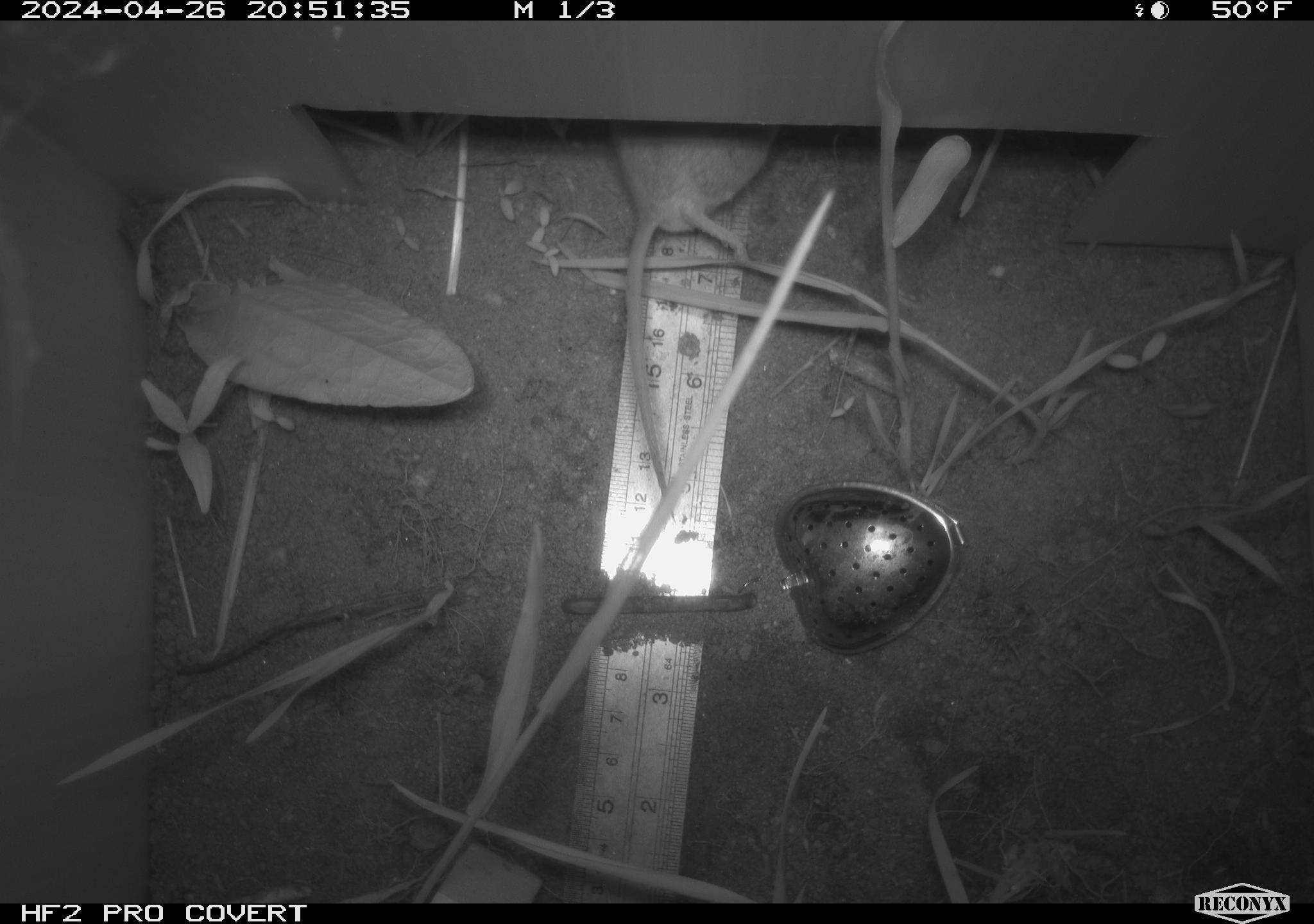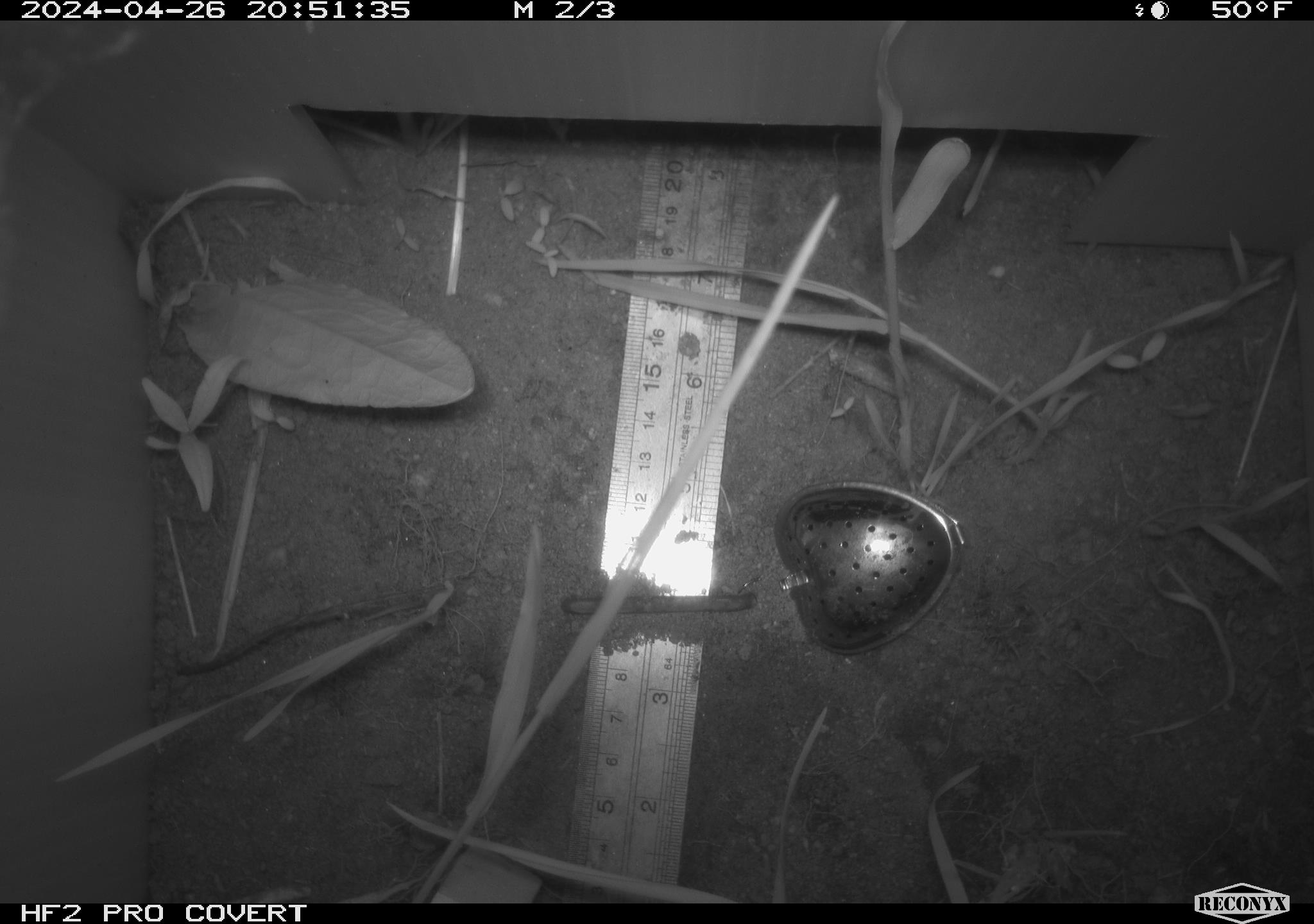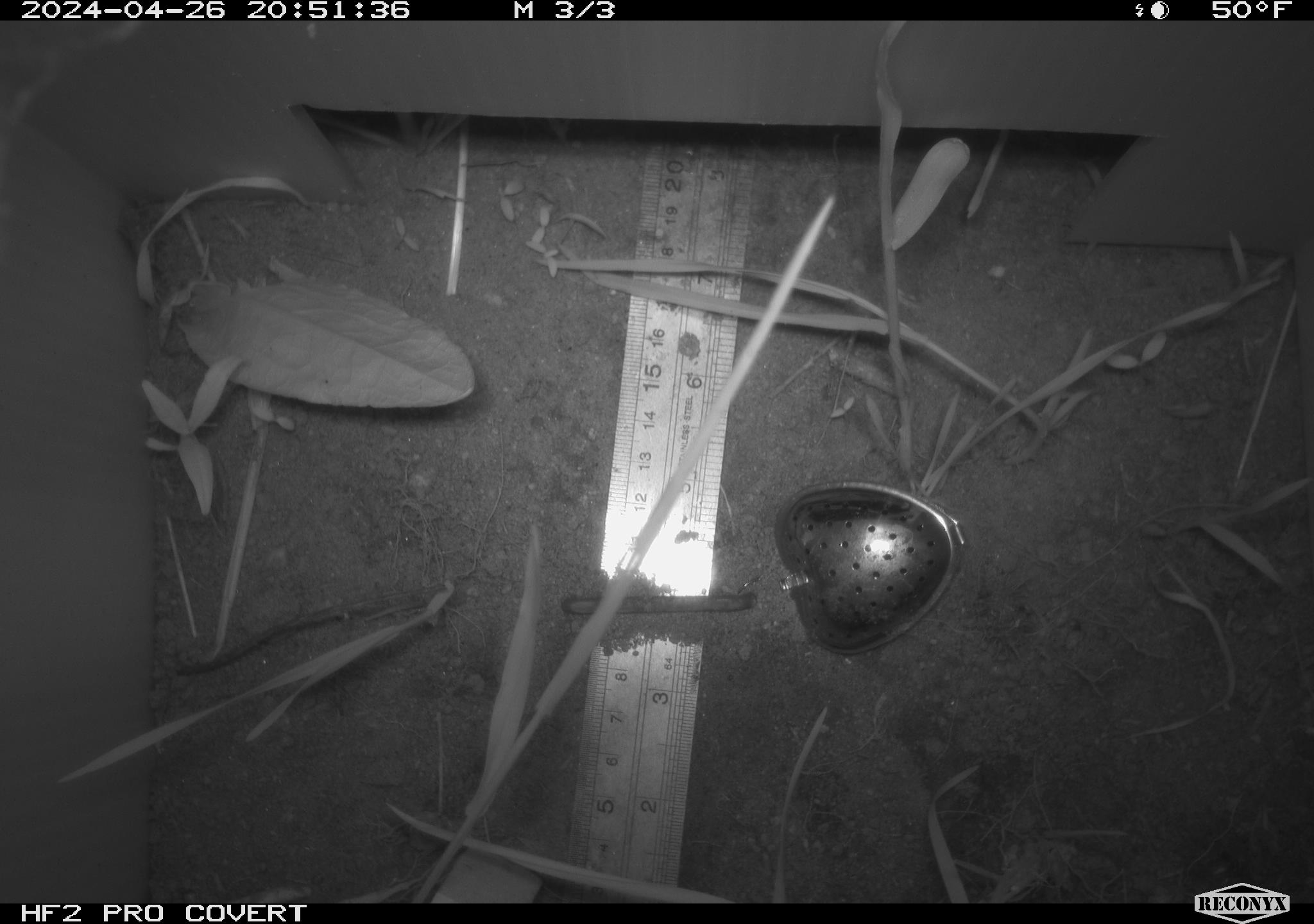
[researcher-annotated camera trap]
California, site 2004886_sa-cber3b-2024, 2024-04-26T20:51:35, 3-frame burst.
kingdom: Animalia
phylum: Chordata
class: Mammalia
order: Rodentia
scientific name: Rodentia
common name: mouse species